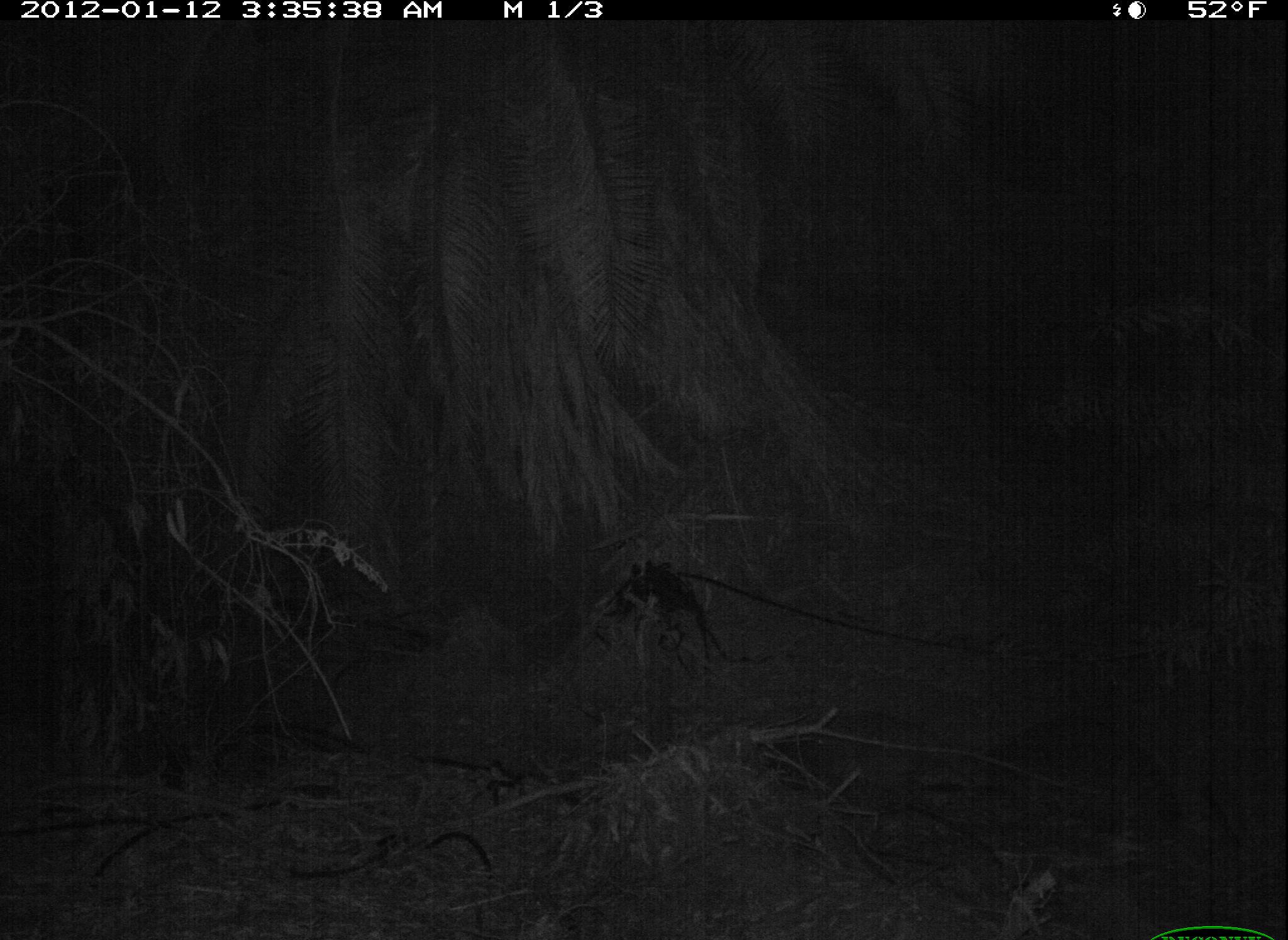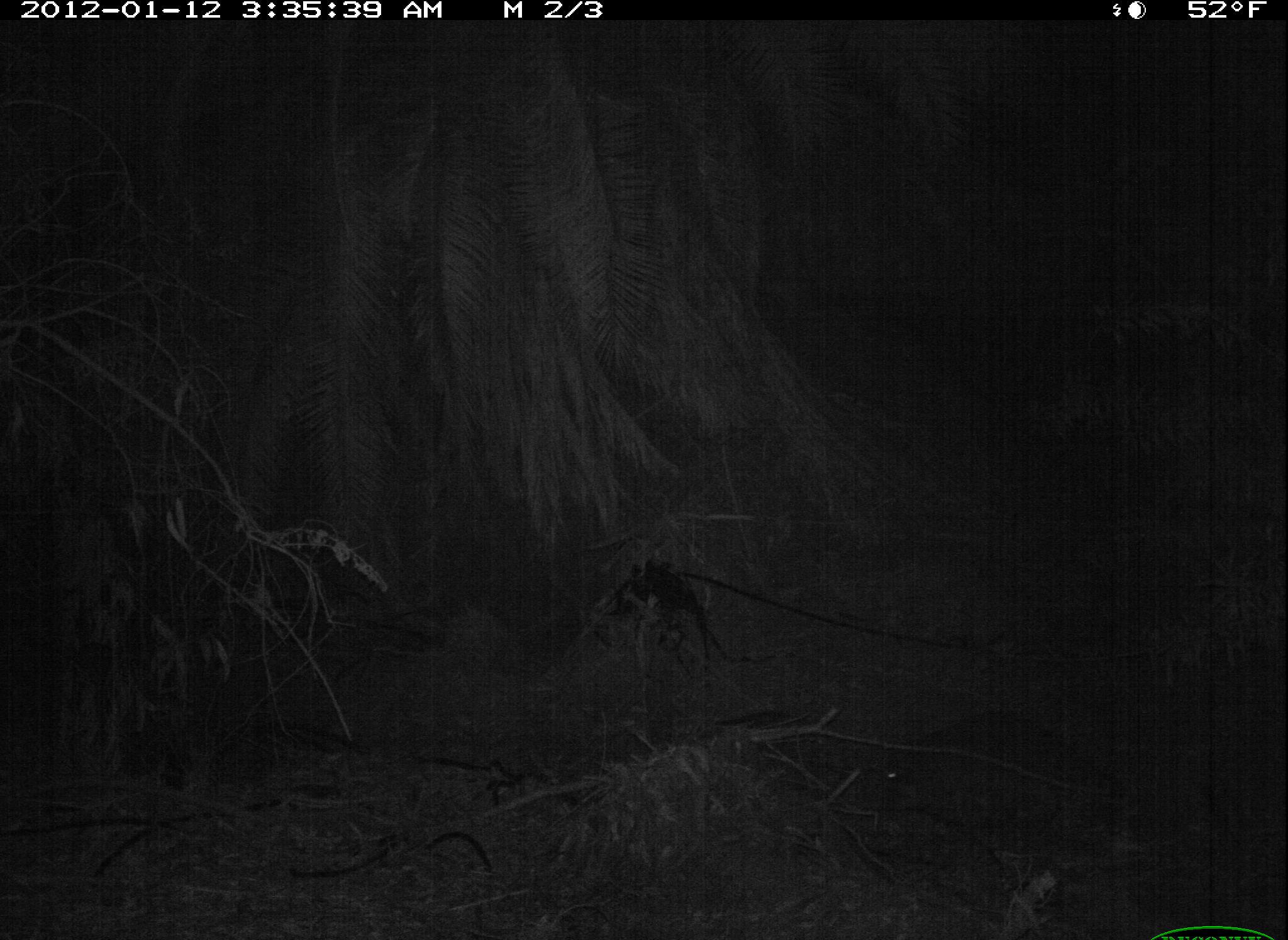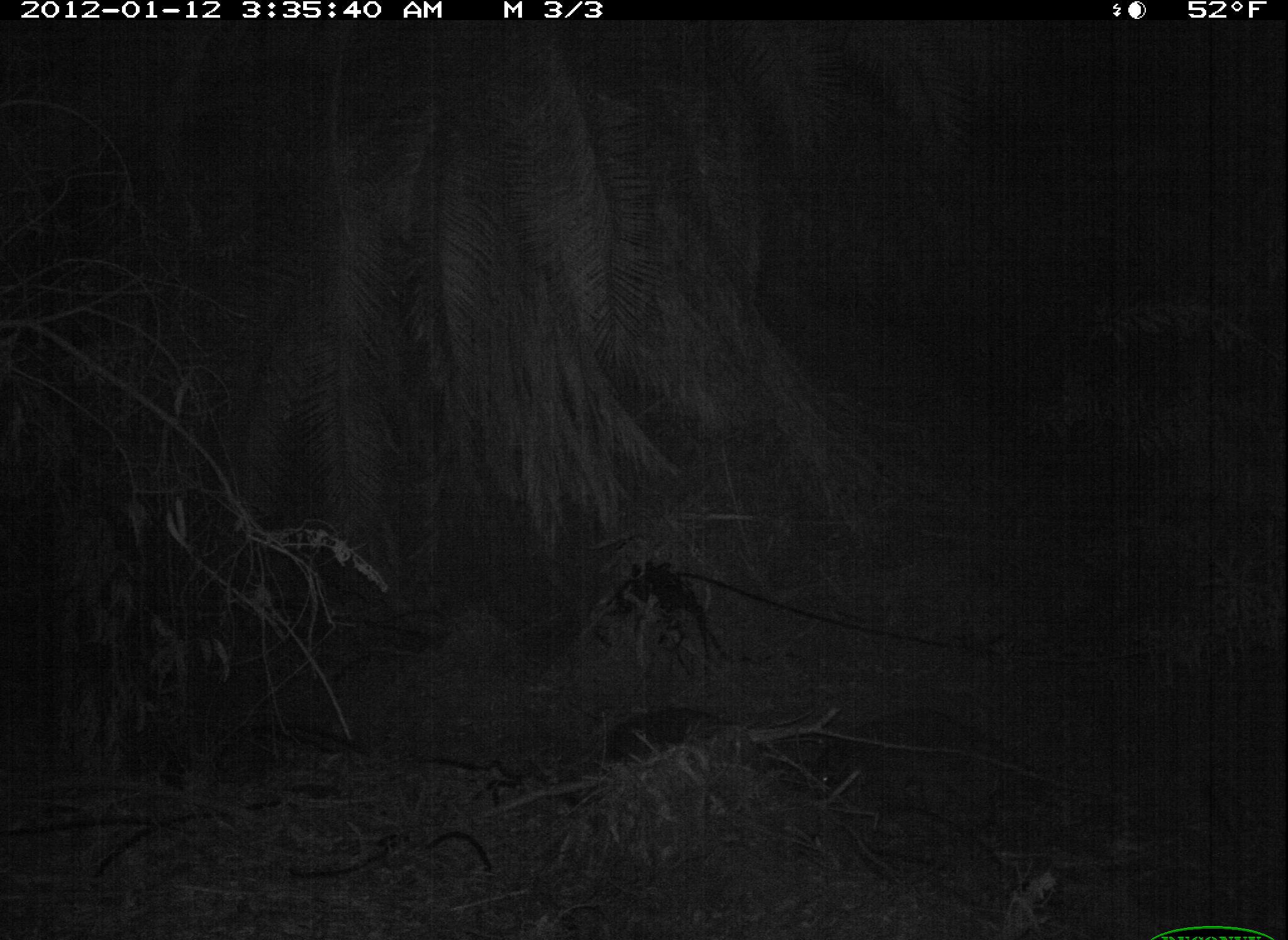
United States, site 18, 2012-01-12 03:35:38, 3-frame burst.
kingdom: Animalia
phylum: Chordata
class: Mammalia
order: Carnivora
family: Procyonidae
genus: Procyon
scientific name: Procyon lotor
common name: raccoon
Raccoon (Procyon lotor).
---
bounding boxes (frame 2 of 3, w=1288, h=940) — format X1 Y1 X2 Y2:
raccoon: 878 708 1125 796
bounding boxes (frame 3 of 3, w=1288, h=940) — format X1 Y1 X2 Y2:
raccoon: 809 705 1049 799